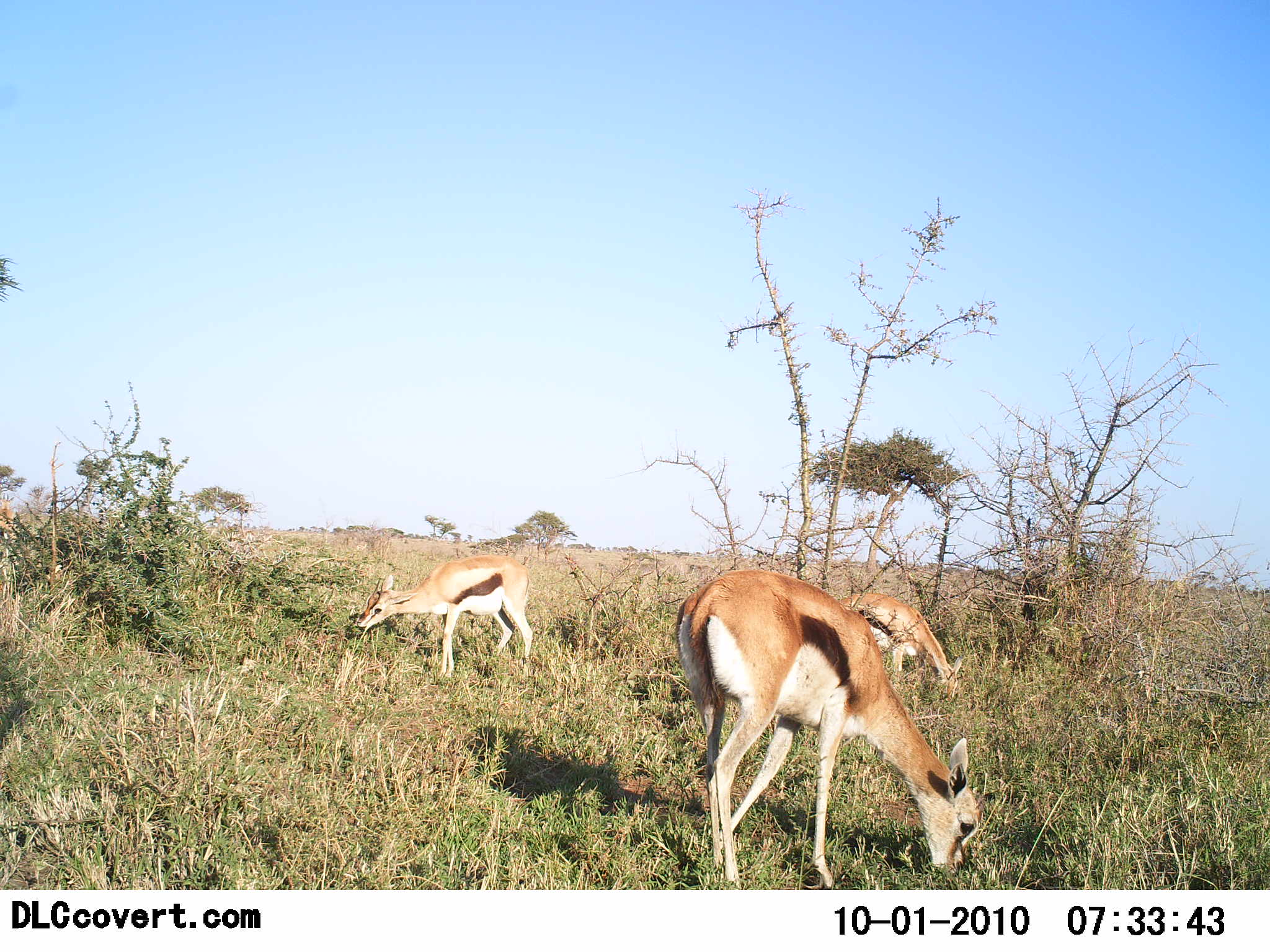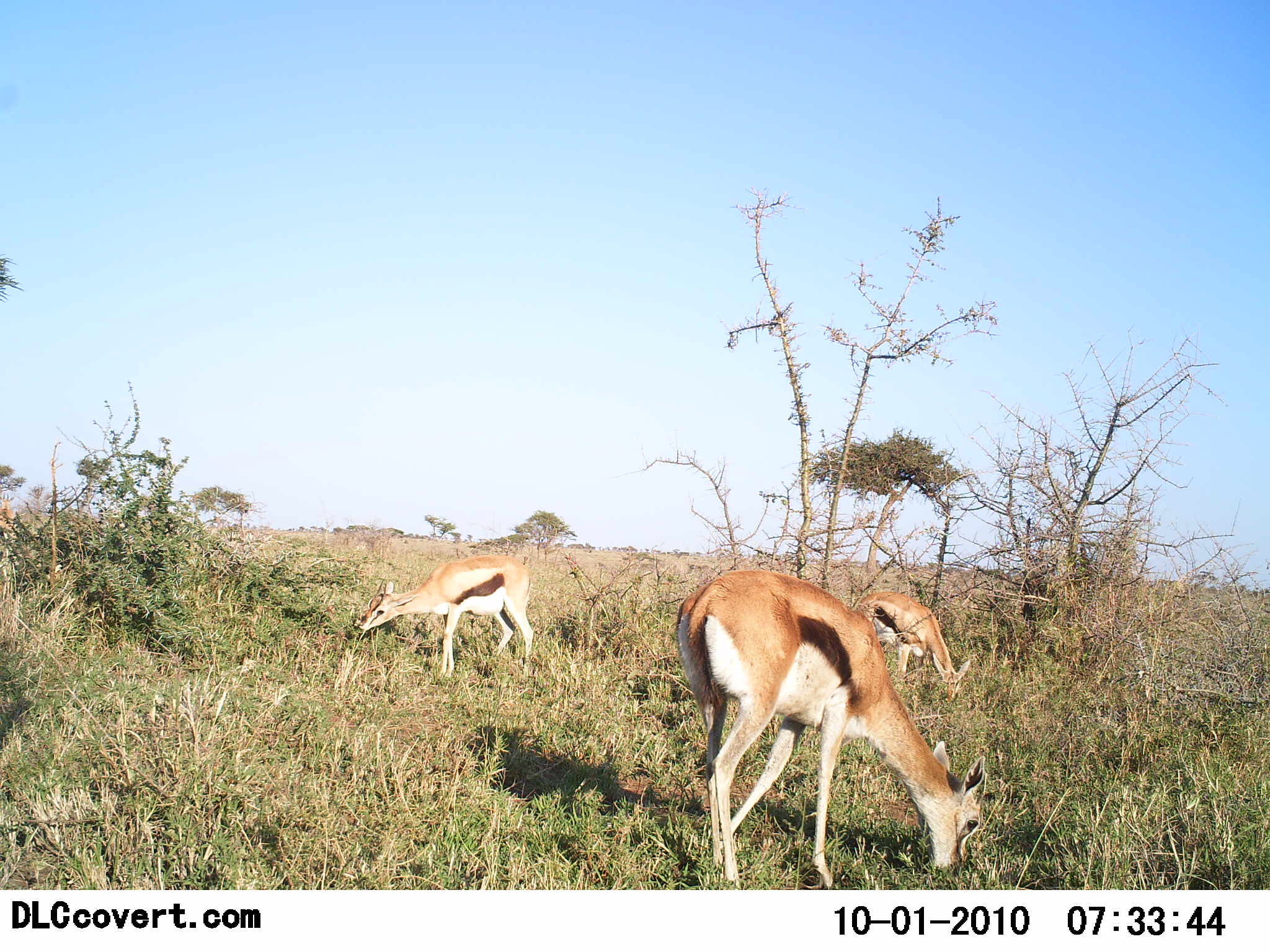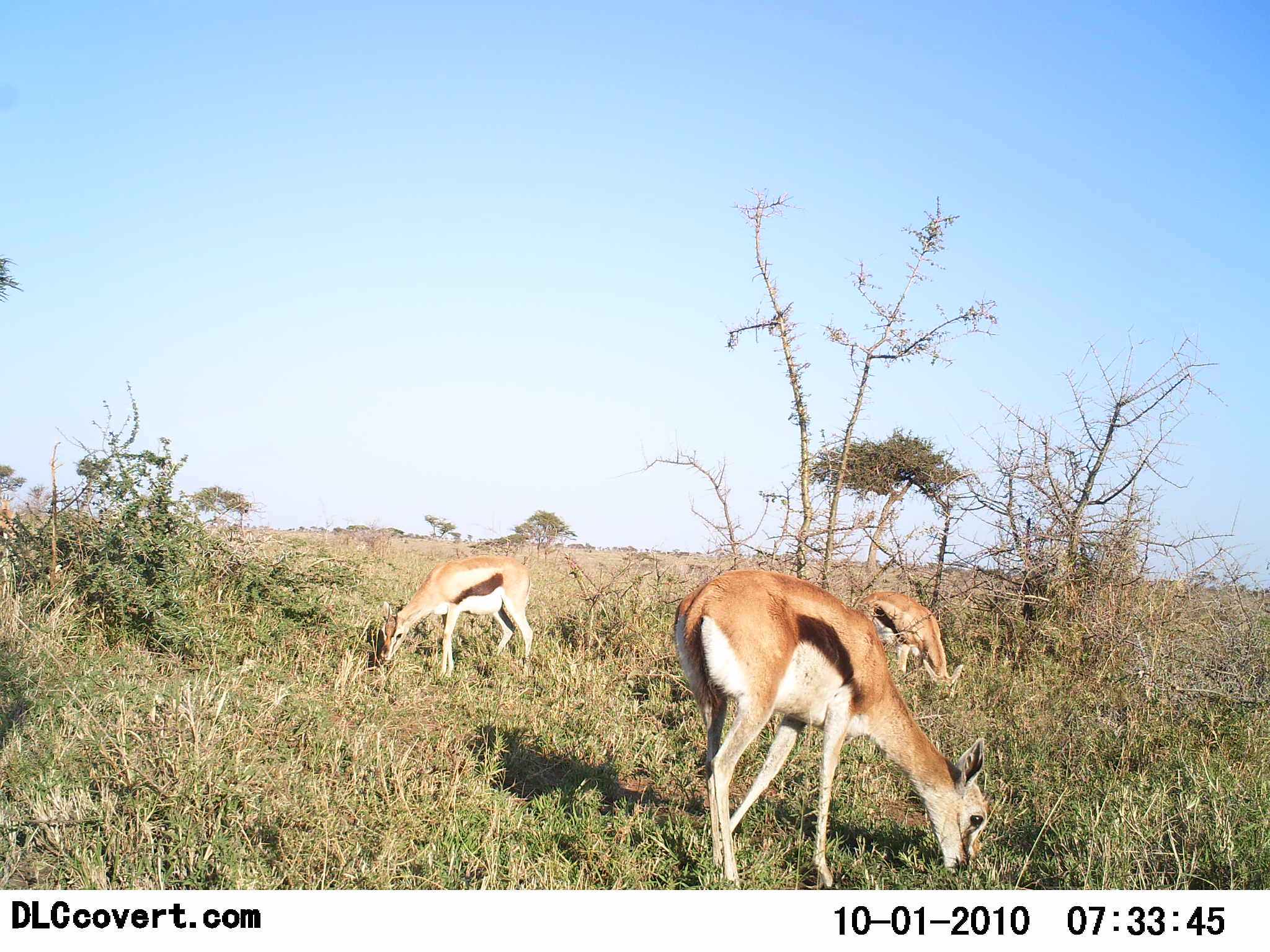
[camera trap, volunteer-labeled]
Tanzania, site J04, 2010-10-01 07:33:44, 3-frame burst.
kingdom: Animalia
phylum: Chordata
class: Mammalia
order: Artiodactyla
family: Bovidae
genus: Eudorcas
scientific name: Eudorcas thomsonii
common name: thomson's gazelle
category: gazellethomsons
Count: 3.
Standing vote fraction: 26%.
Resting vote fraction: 0%.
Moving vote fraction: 5%.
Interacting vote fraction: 0%.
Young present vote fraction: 0%.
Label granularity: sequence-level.